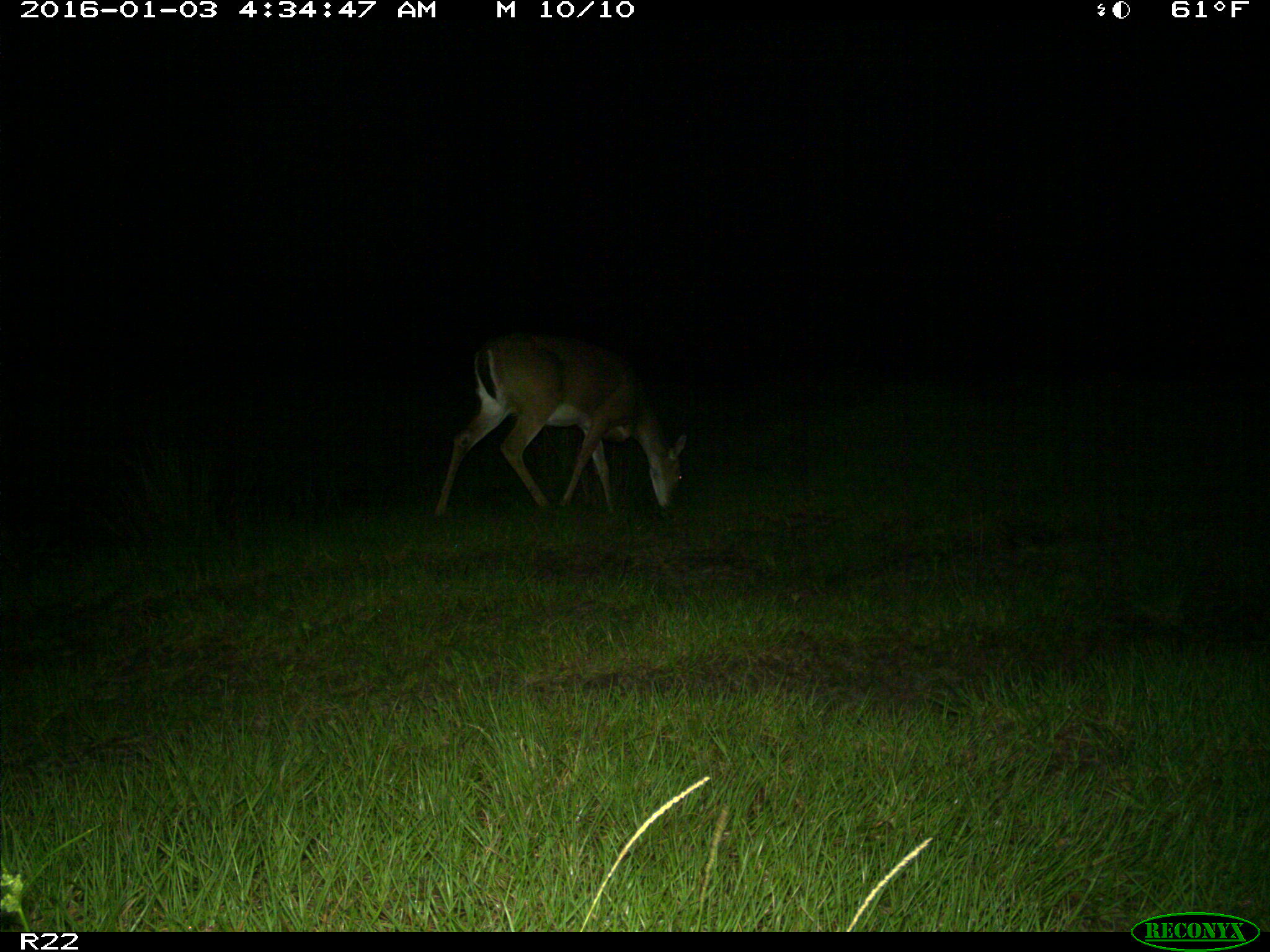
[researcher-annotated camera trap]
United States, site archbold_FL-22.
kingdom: Animalia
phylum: Chordata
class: Mammalia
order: Artiodactyla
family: Cervidae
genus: Odocoileus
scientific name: Odocoileus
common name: deer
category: unidentified deer